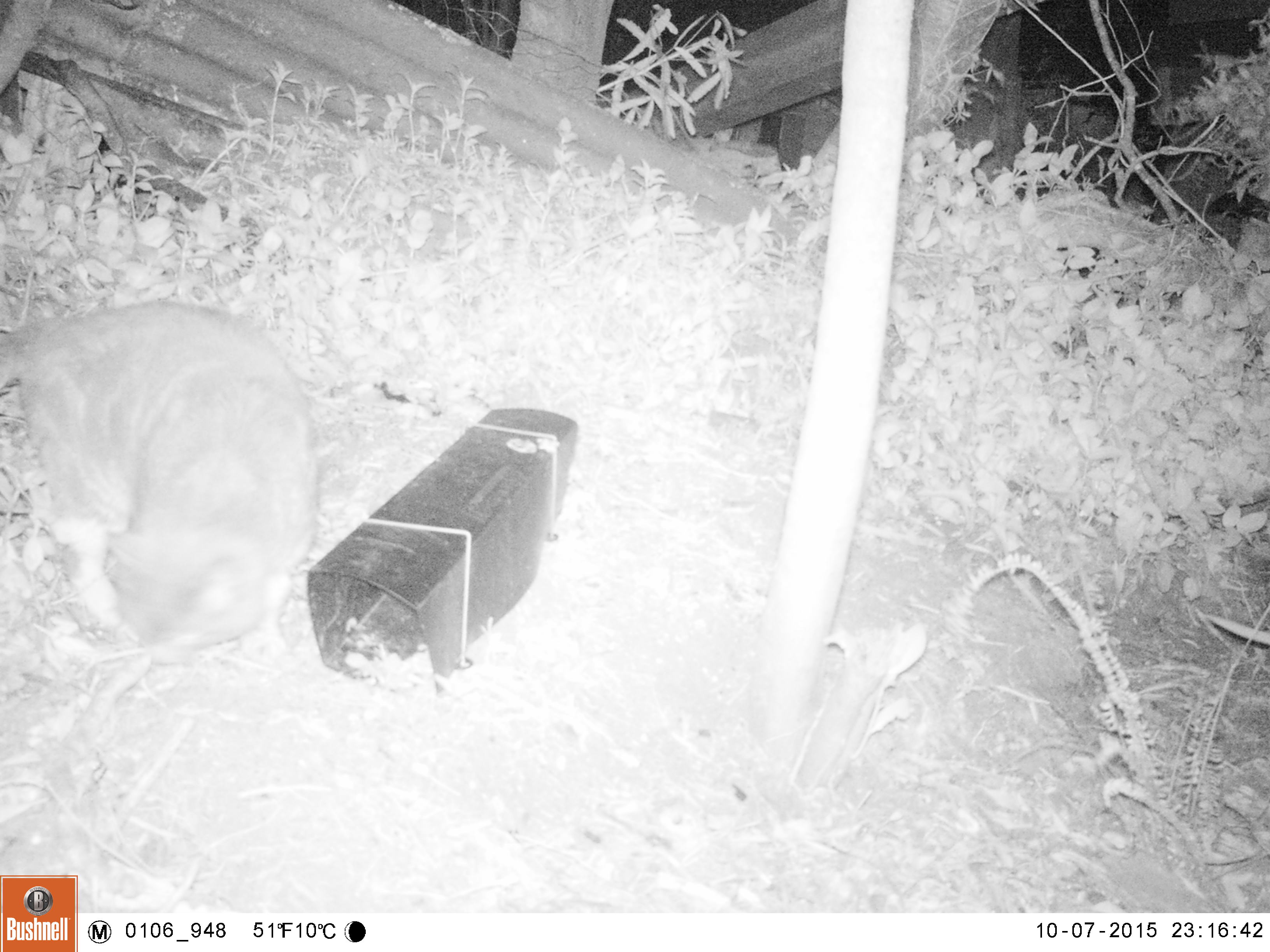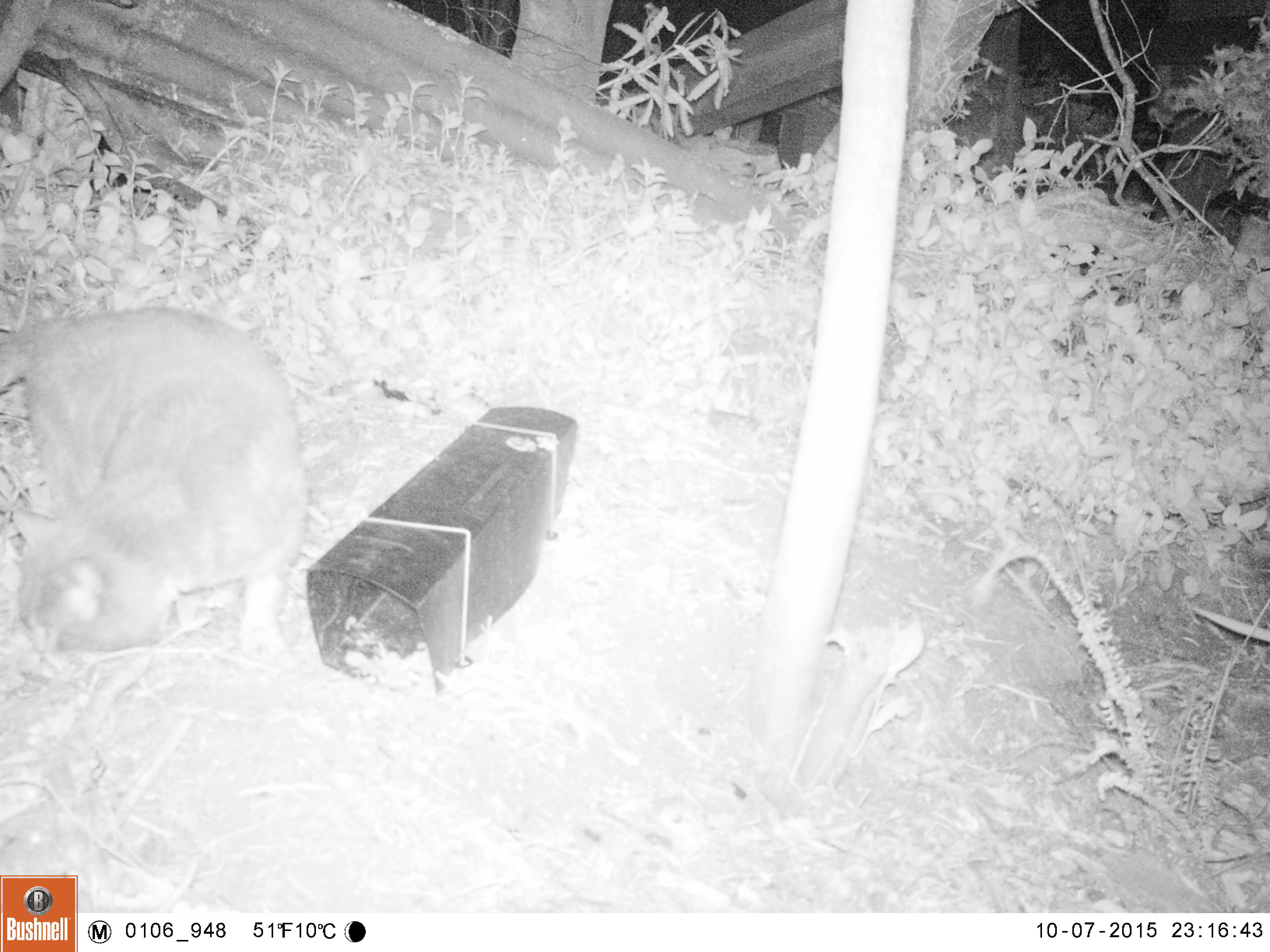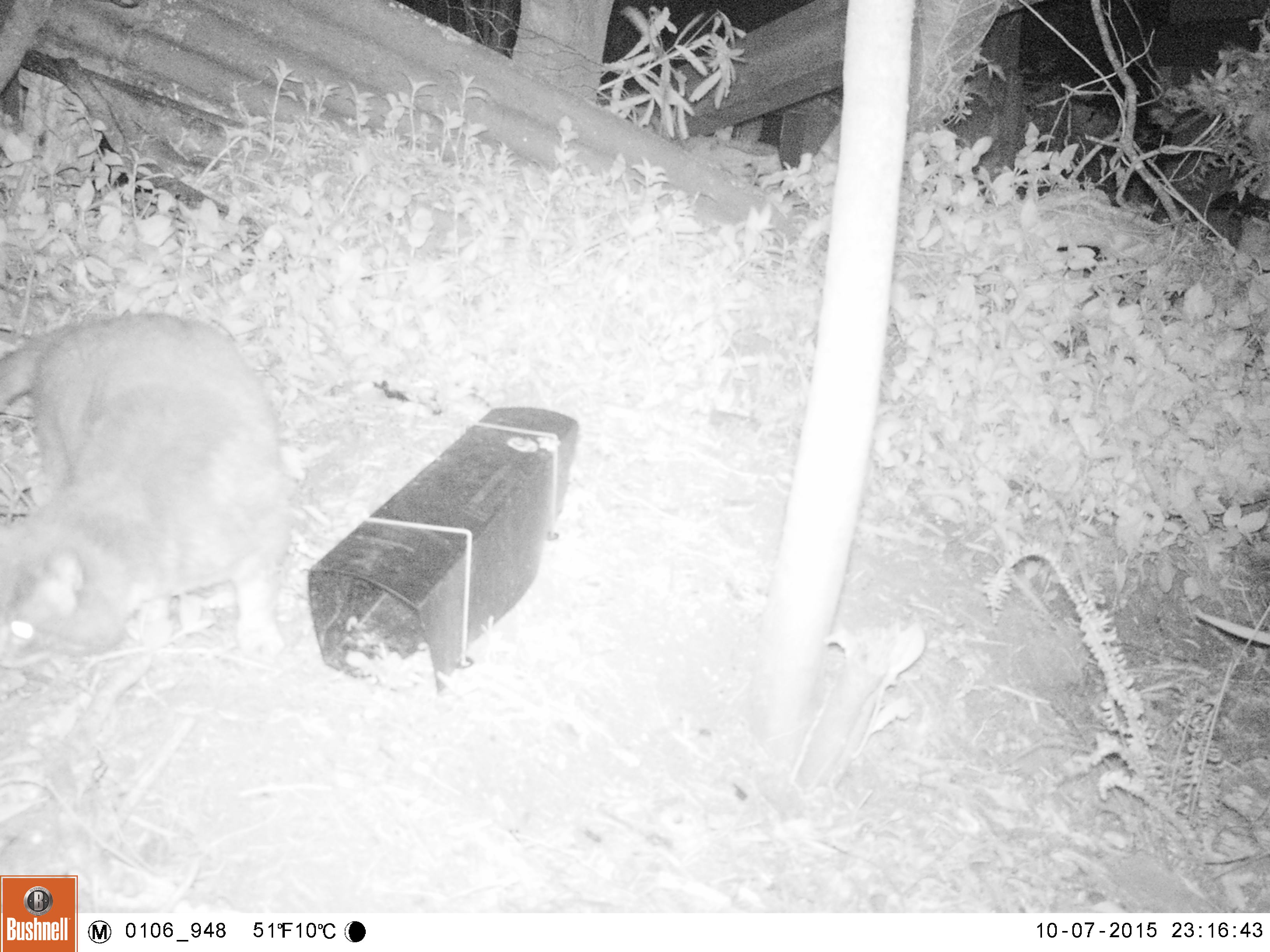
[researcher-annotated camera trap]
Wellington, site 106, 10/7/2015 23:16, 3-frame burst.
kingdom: Animalia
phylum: Chordata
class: Mammalia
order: Carnivora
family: Felidae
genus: Felis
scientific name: Felis catus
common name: cat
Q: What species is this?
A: Cat (Felis catus).